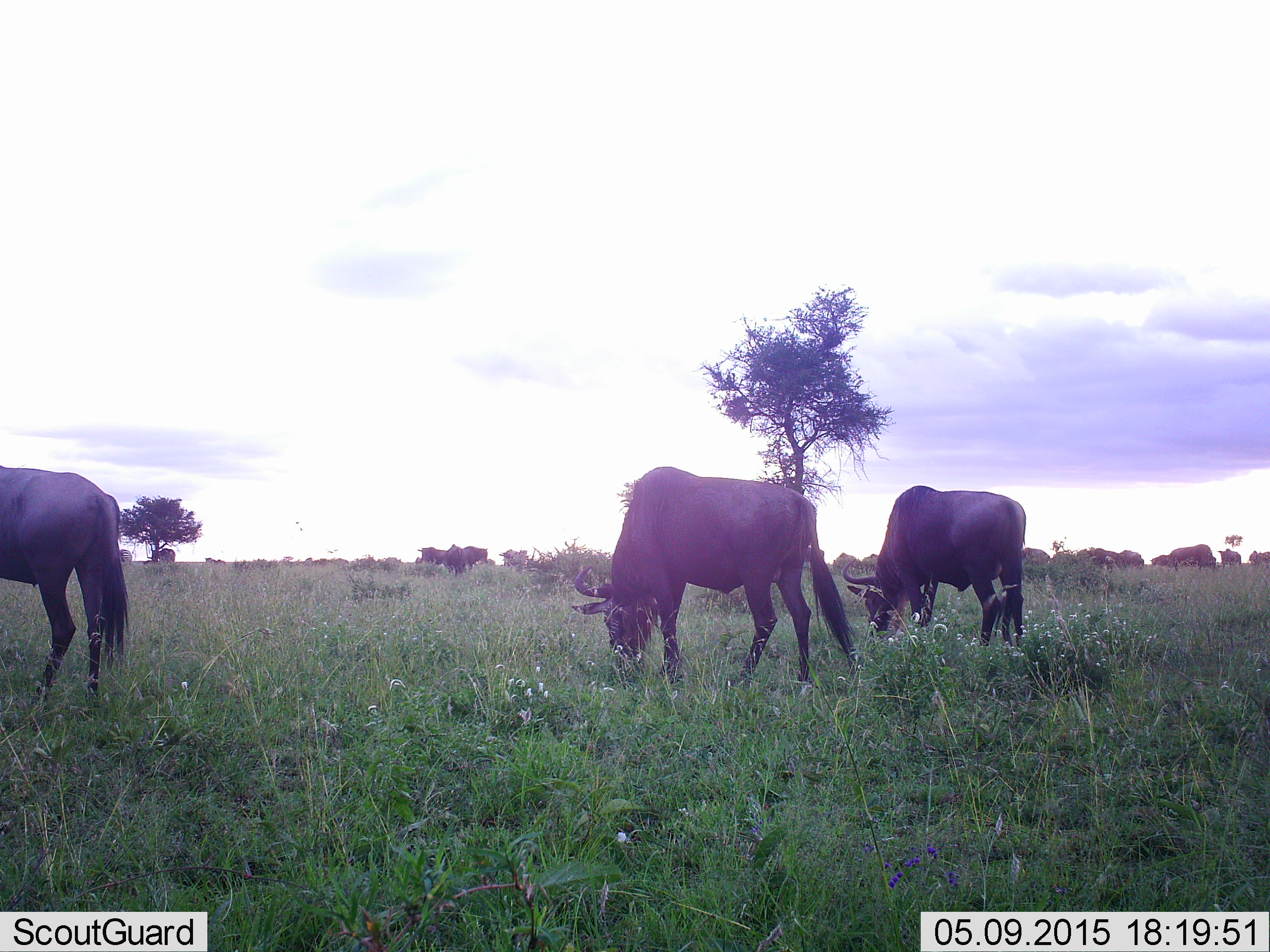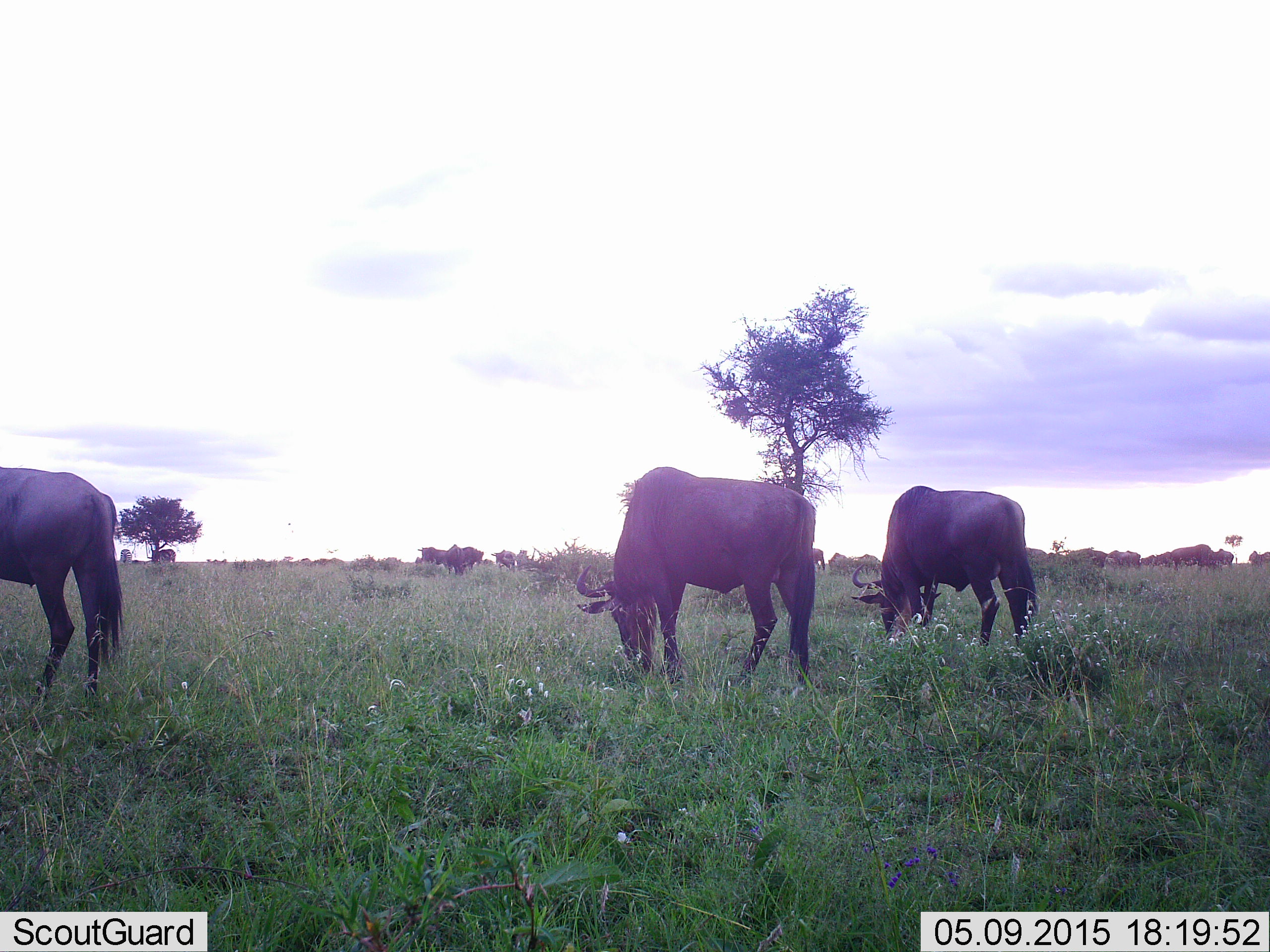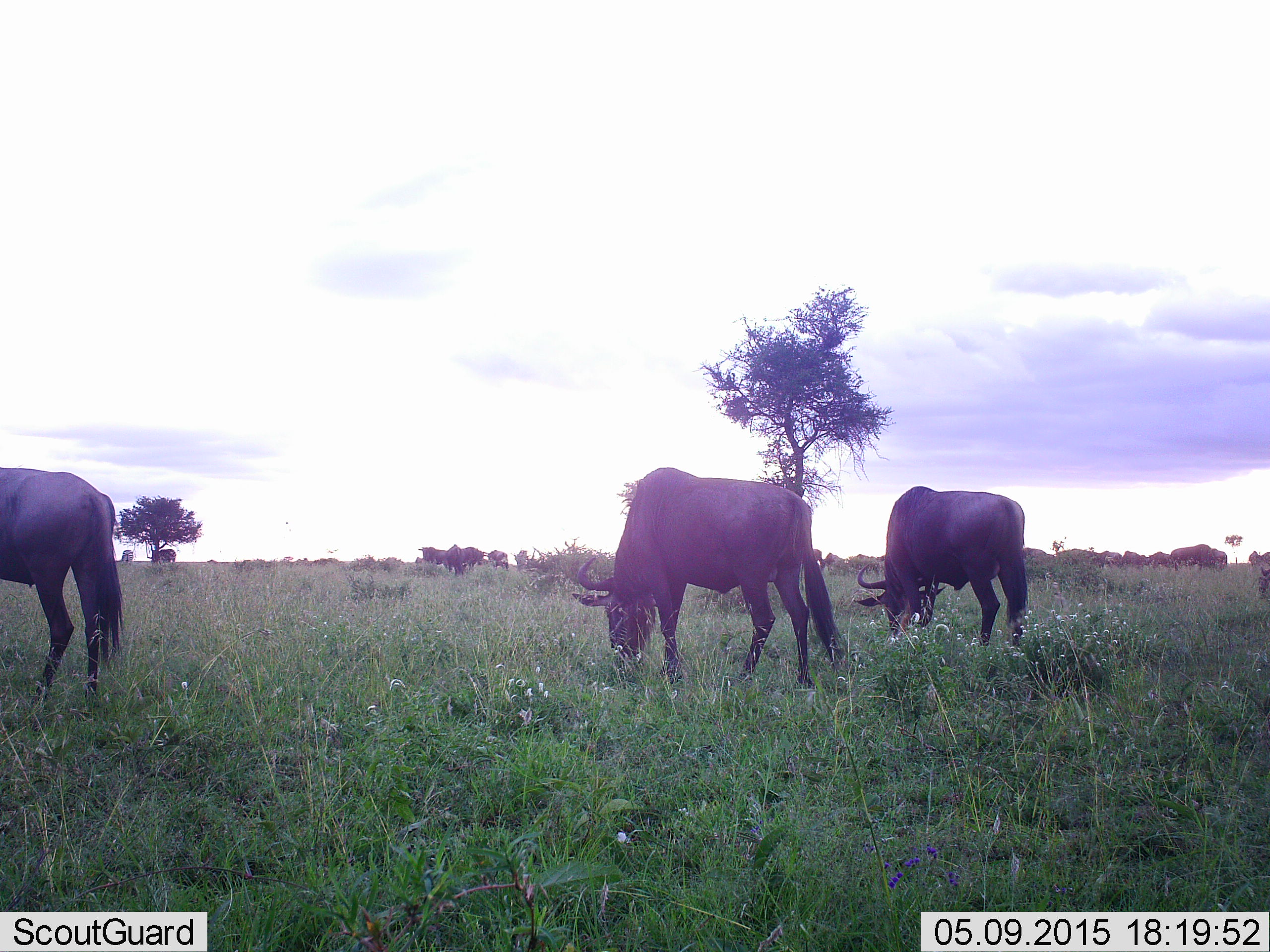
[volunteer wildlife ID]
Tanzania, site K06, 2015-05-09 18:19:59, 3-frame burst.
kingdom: Animalia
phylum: Chordata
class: Mammalia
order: Artiodactyla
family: Bovidae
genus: Connochaetes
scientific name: Connochaetes taurinus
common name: blue wildebeest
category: wildebeest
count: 11-50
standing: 30%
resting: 0%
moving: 20%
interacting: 0%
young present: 0%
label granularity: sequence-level